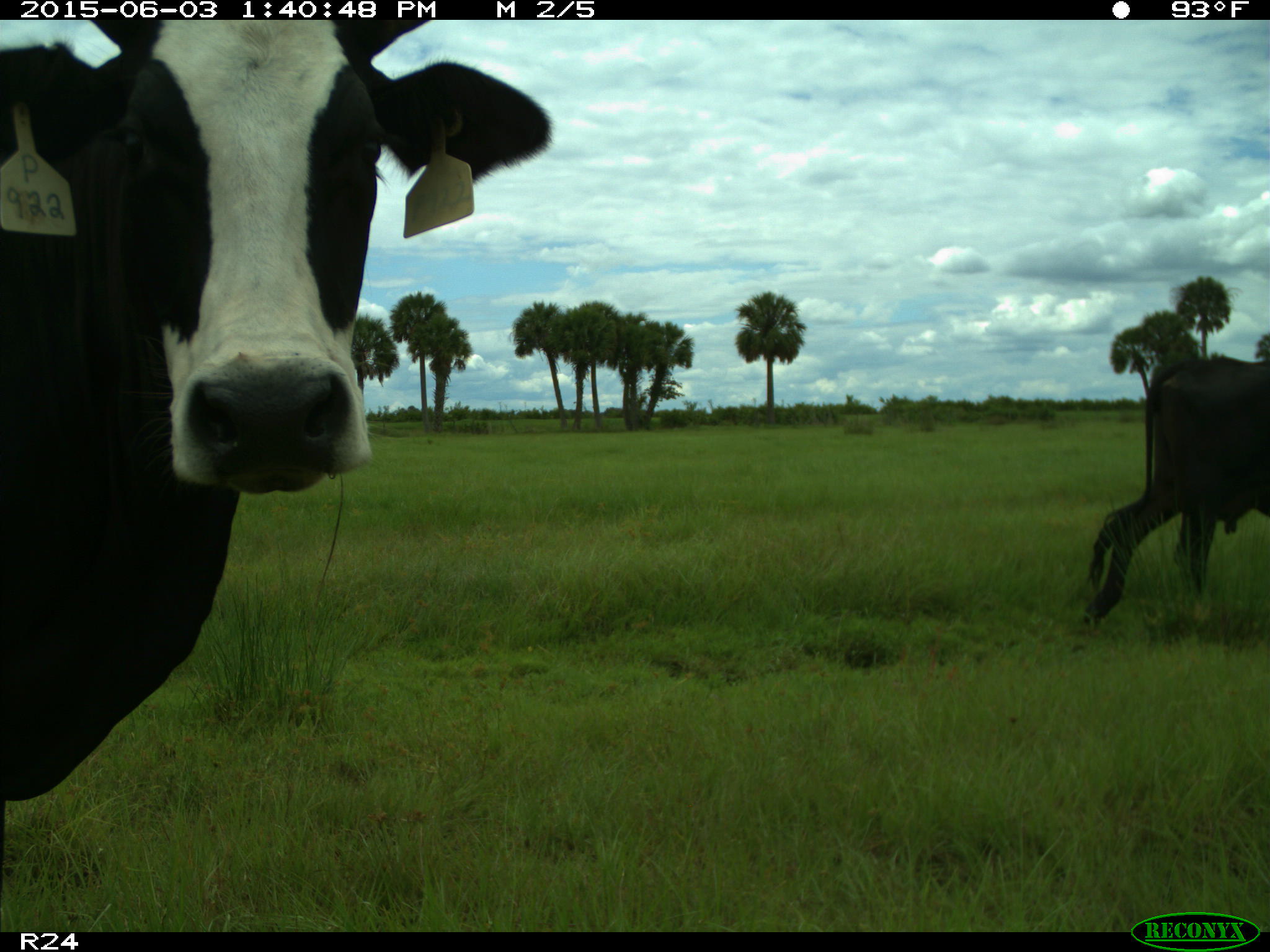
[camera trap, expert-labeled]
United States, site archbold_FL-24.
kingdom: Animalia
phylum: Chordata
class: Mammalia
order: Artiodactyla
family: Bovidae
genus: Bos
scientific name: Bos taurus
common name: domestic cow